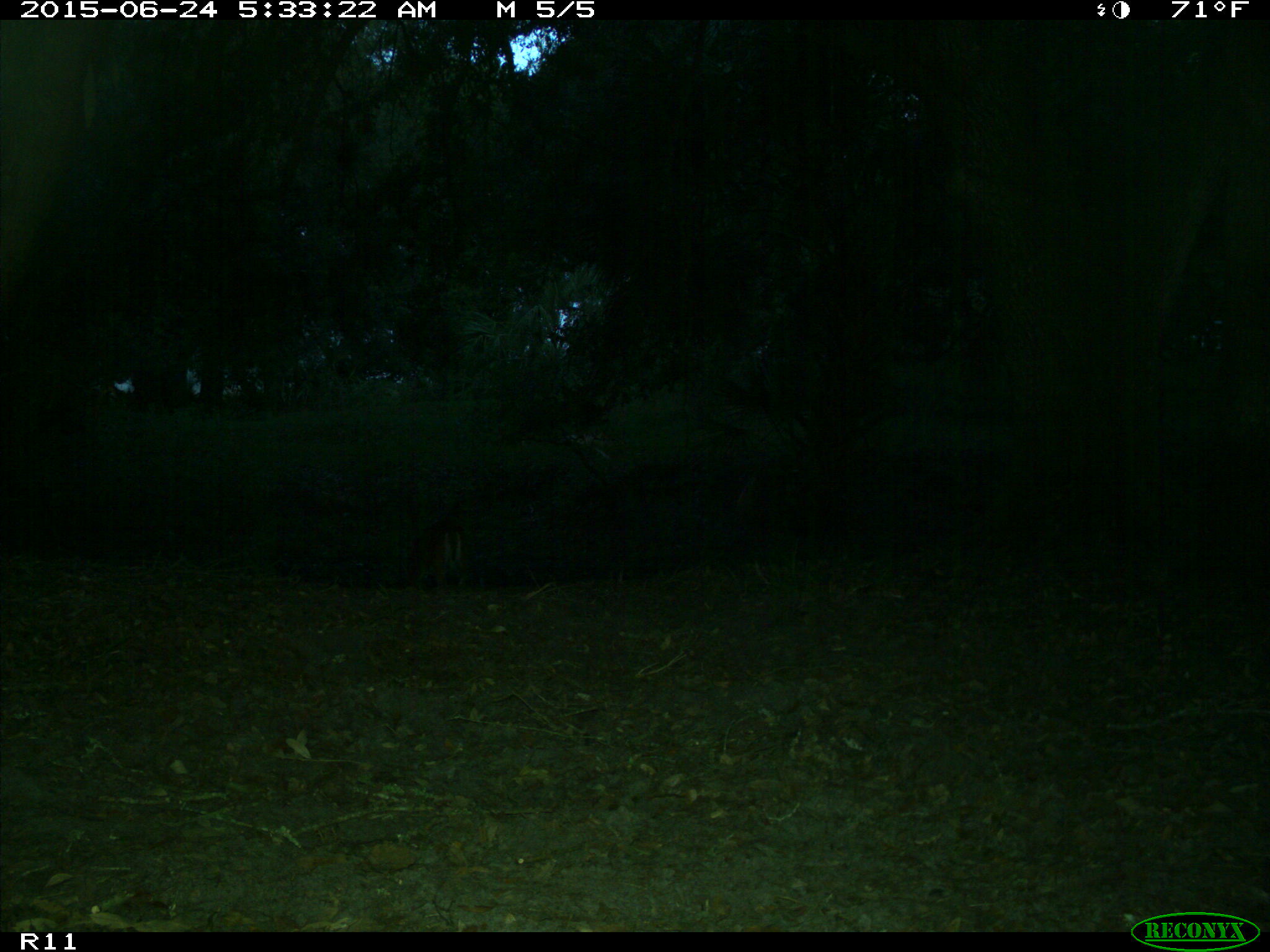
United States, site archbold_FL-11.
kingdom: Animalia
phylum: Chordata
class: Mammalia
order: Artiodactyla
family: Cervidae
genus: Odocoileus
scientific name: Odocoileus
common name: deer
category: unidentified deer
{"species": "unidentified deer (deer) (Odocoileus)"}